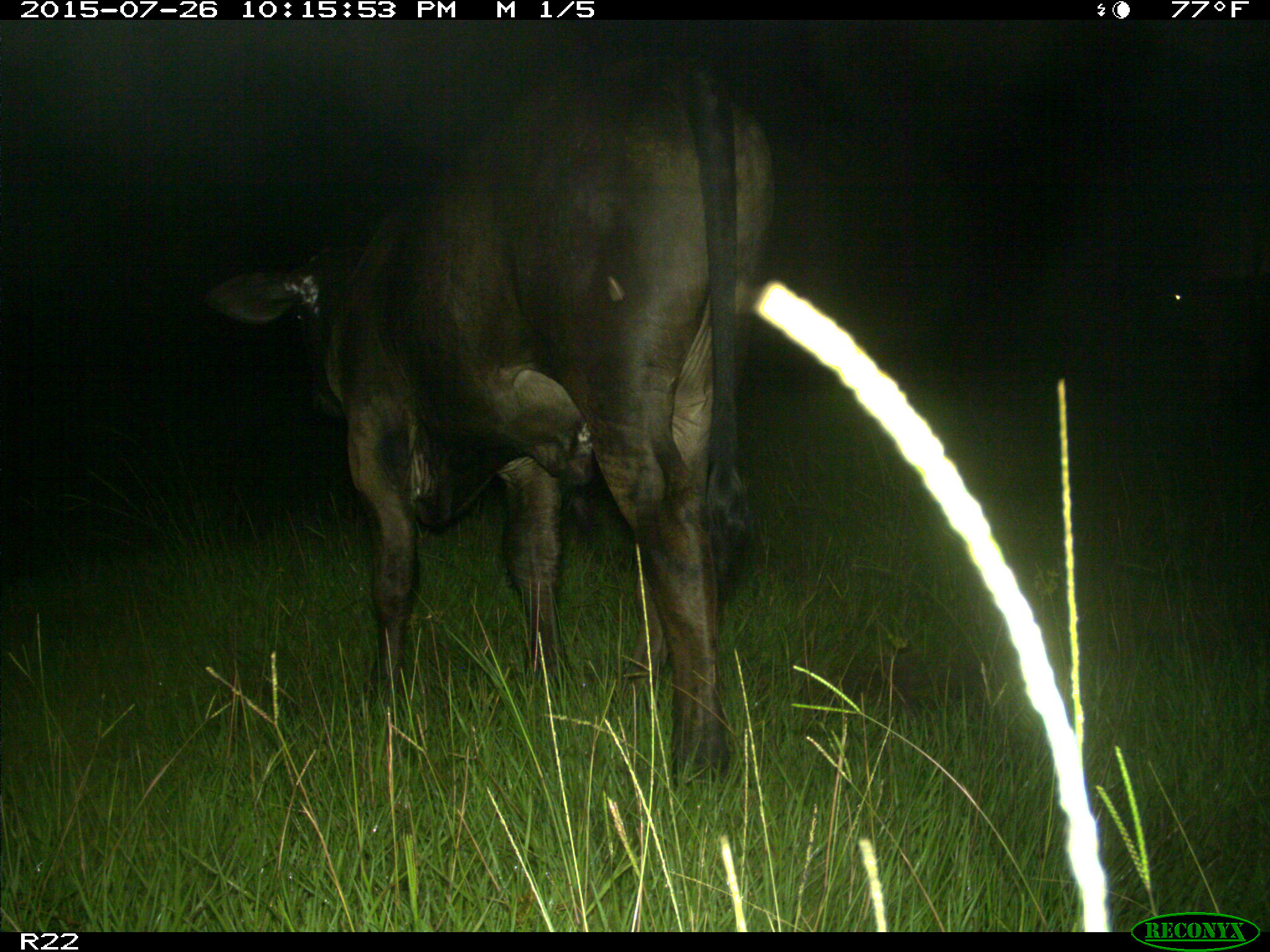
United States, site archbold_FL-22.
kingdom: Animalia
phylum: Chordata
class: Mammalia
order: Artiodactyla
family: Bovidae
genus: Bos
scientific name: Bos taurus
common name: domestic cow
Bos taurus (domestic cow).